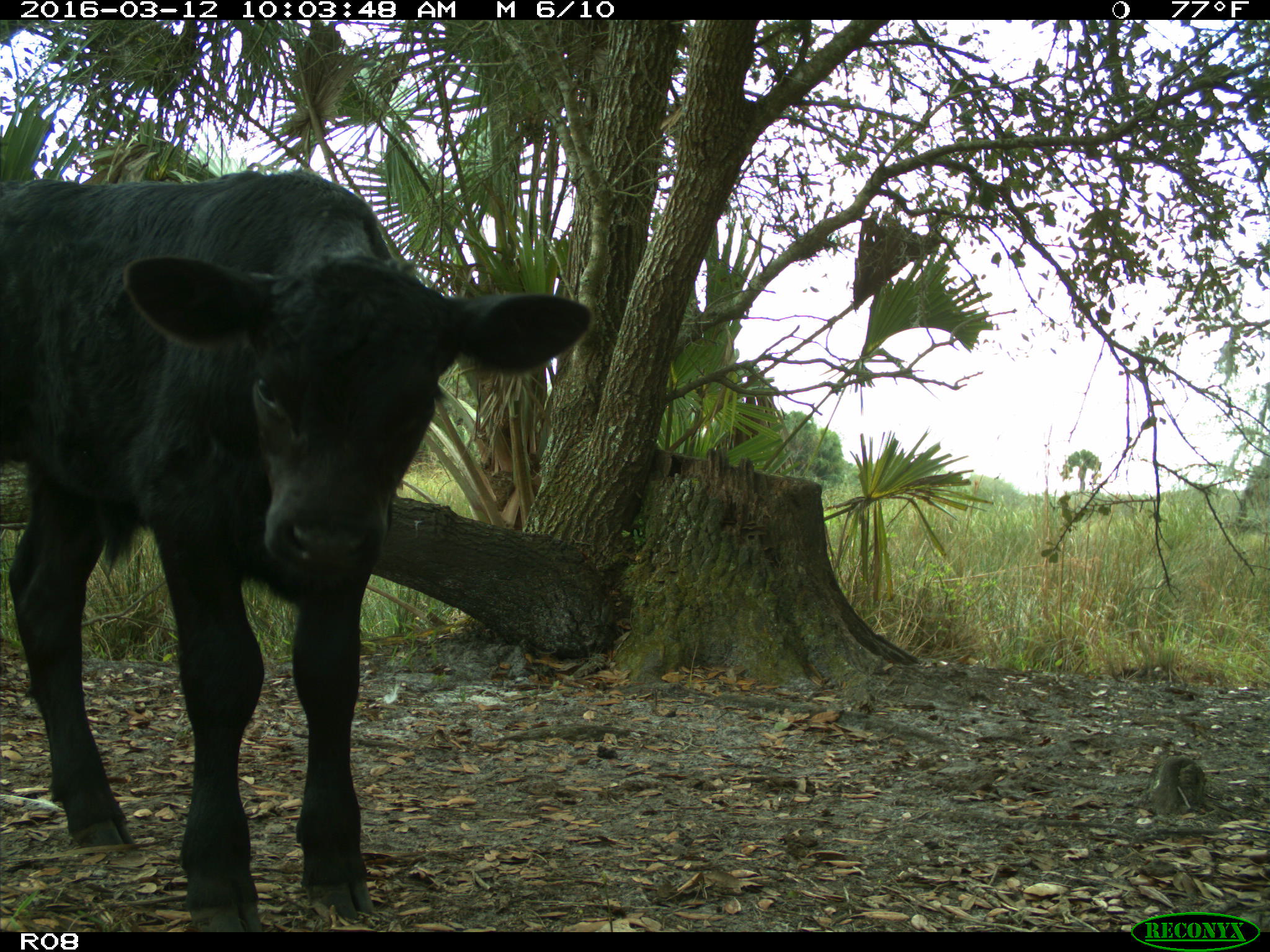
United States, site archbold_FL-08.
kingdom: Animalia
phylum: Chordata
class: Mammalia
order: Artiodactyla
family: Bovidae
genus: Bos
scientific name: Bos taurus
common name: domestic cow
Bos taurus (domestic cow).